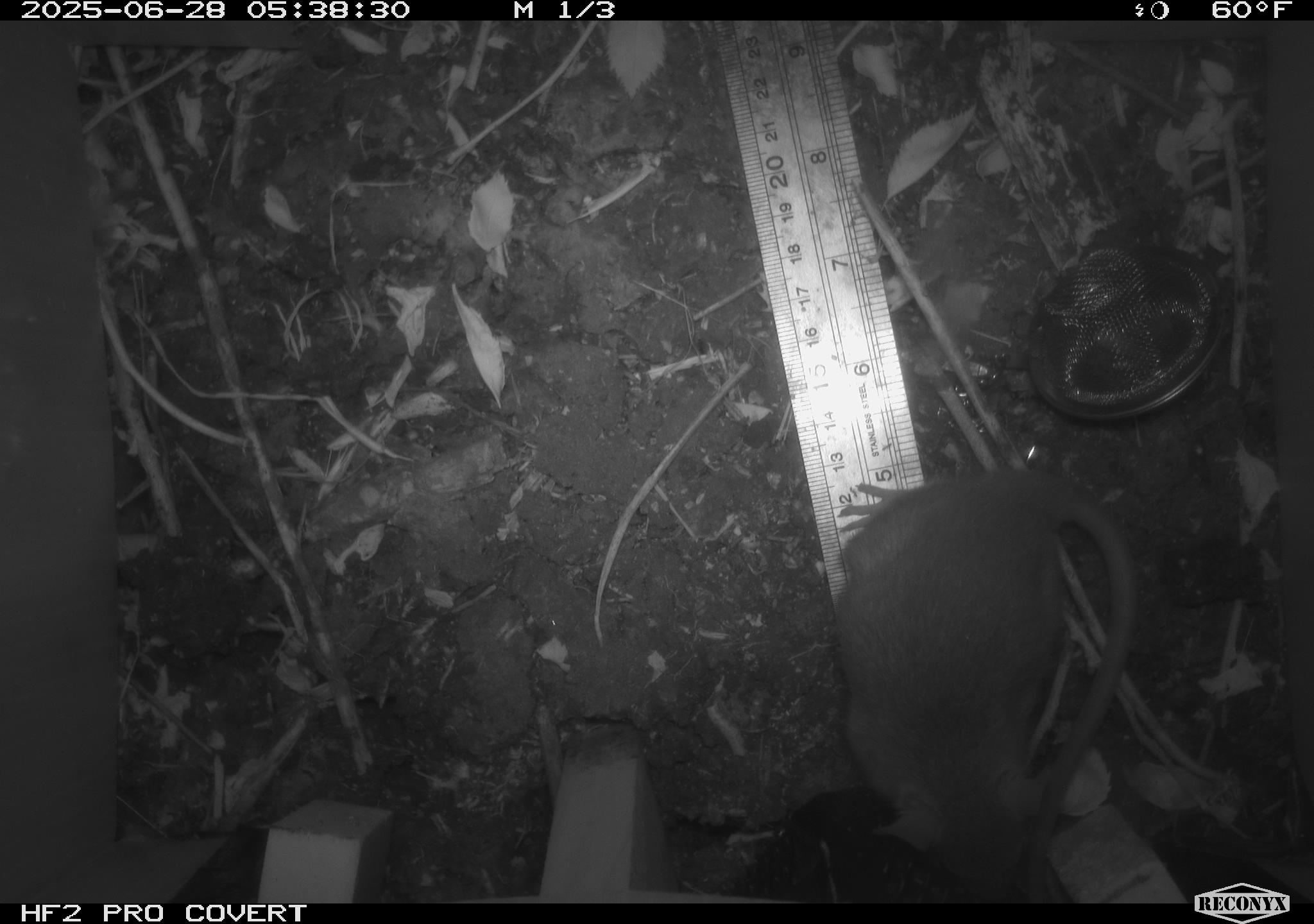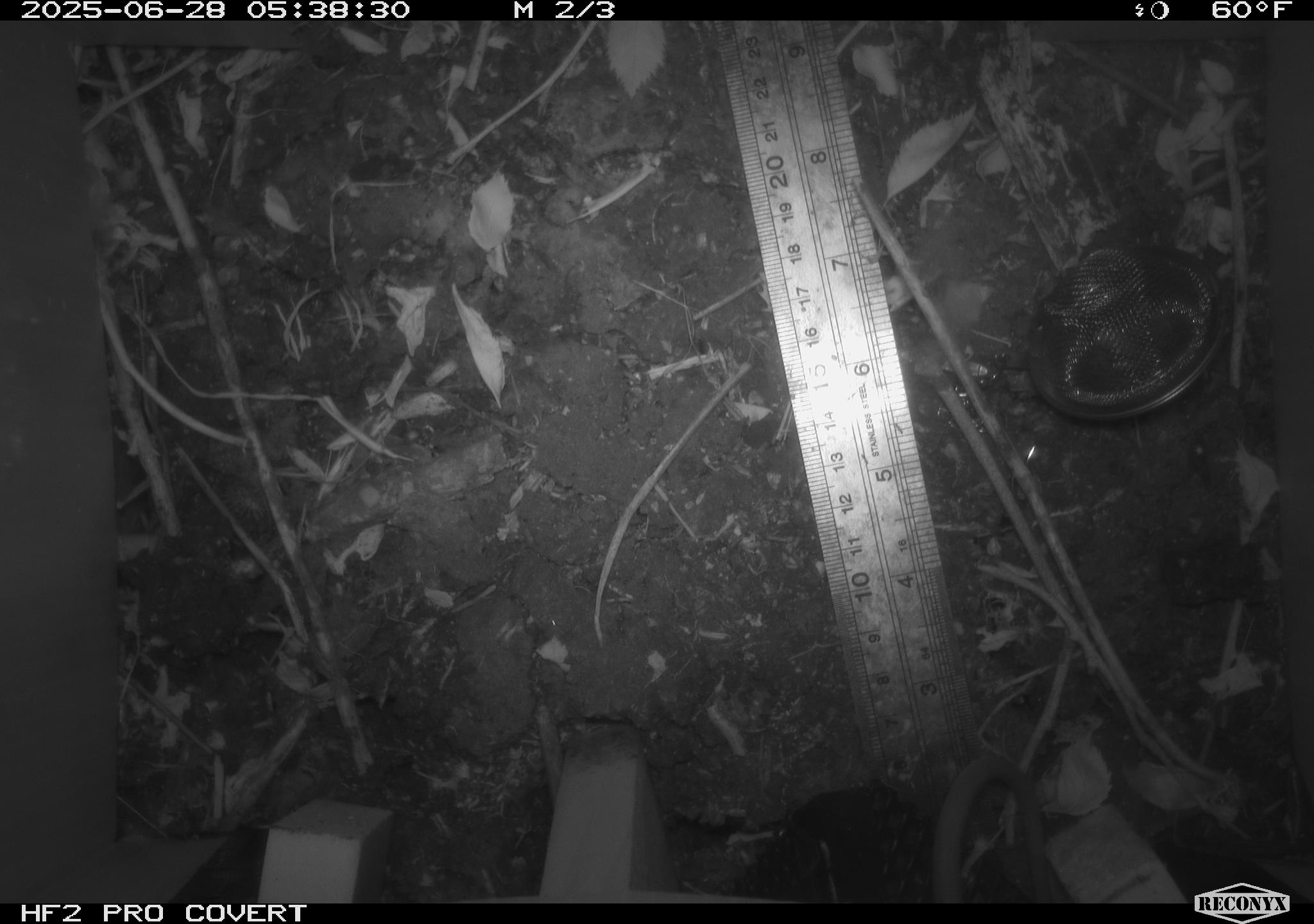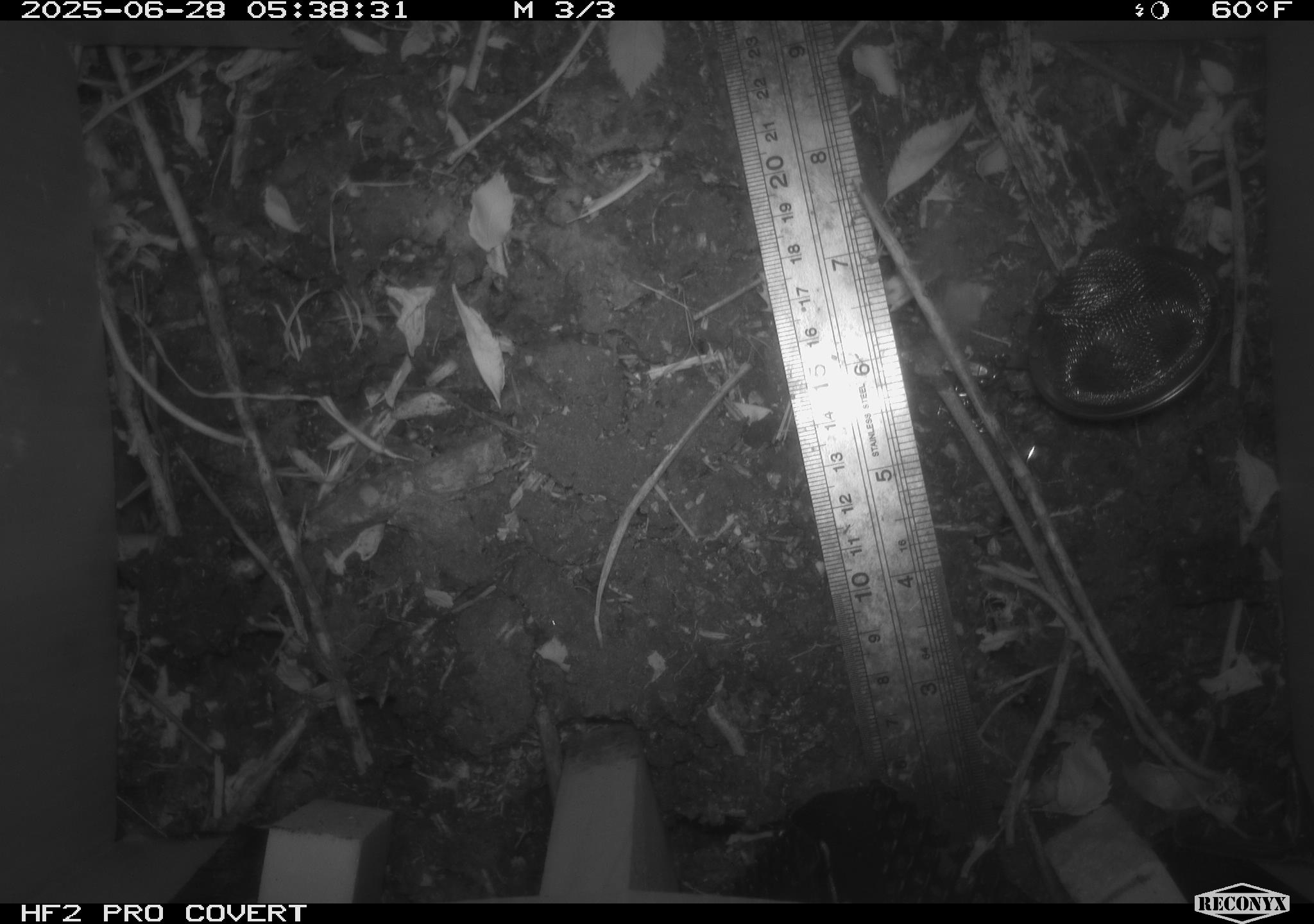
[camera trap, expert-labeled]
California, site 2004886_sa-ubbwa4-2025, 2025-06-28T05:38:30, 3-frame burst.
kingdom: Animalia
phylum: Chordata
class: Mammalia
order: Rodentia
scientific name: Rodentia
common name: rodent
Rodent (Rodentia).